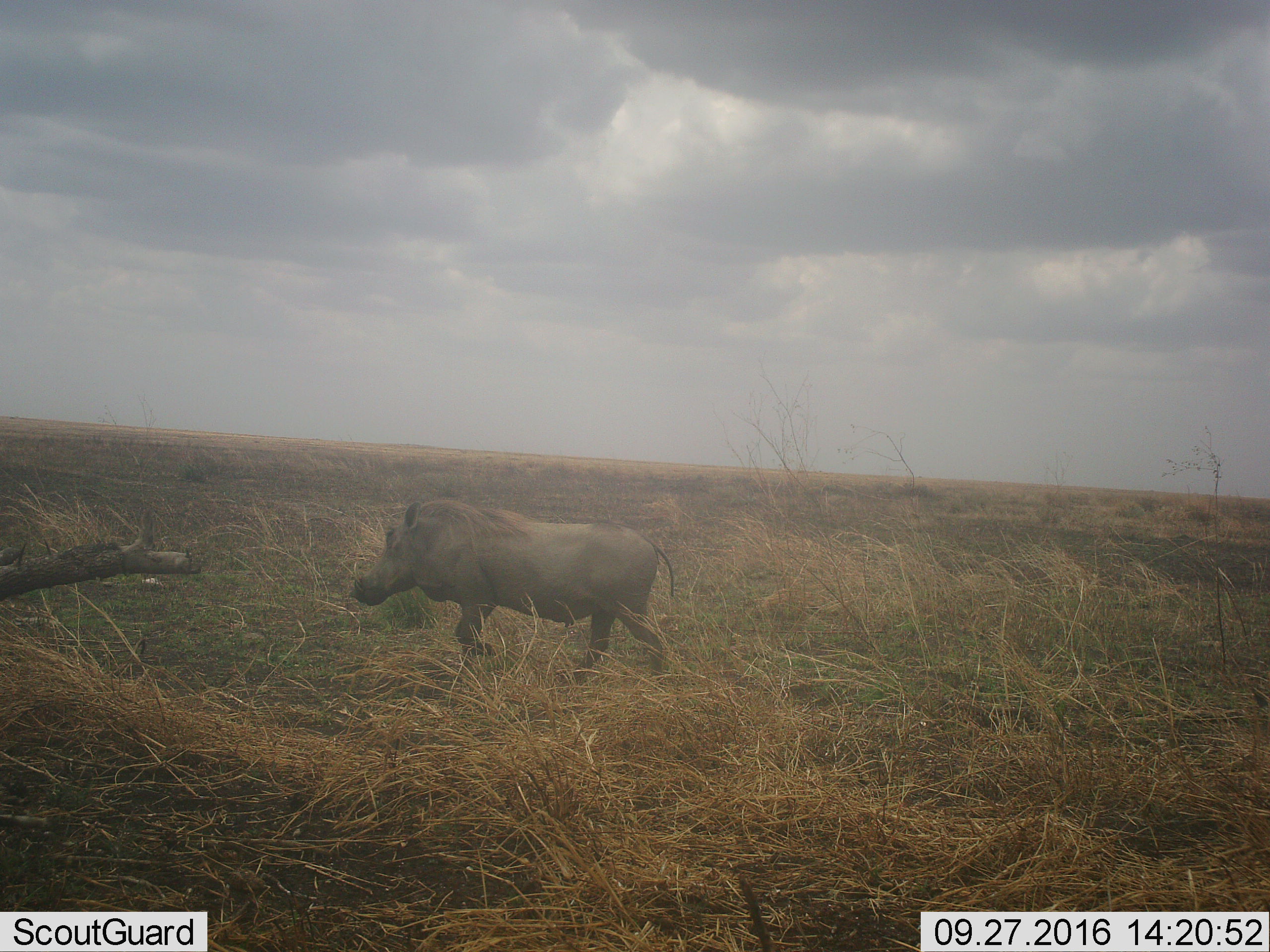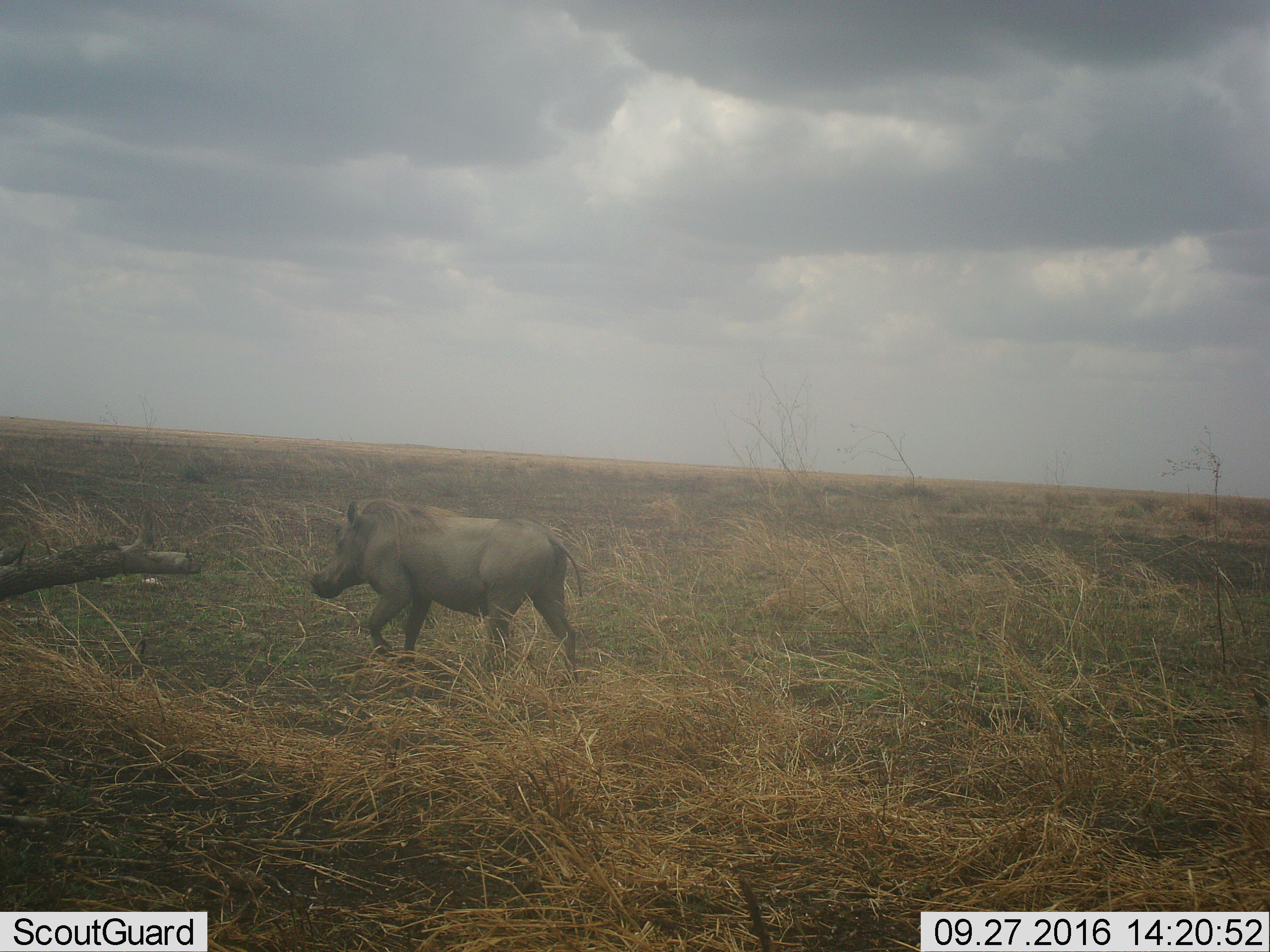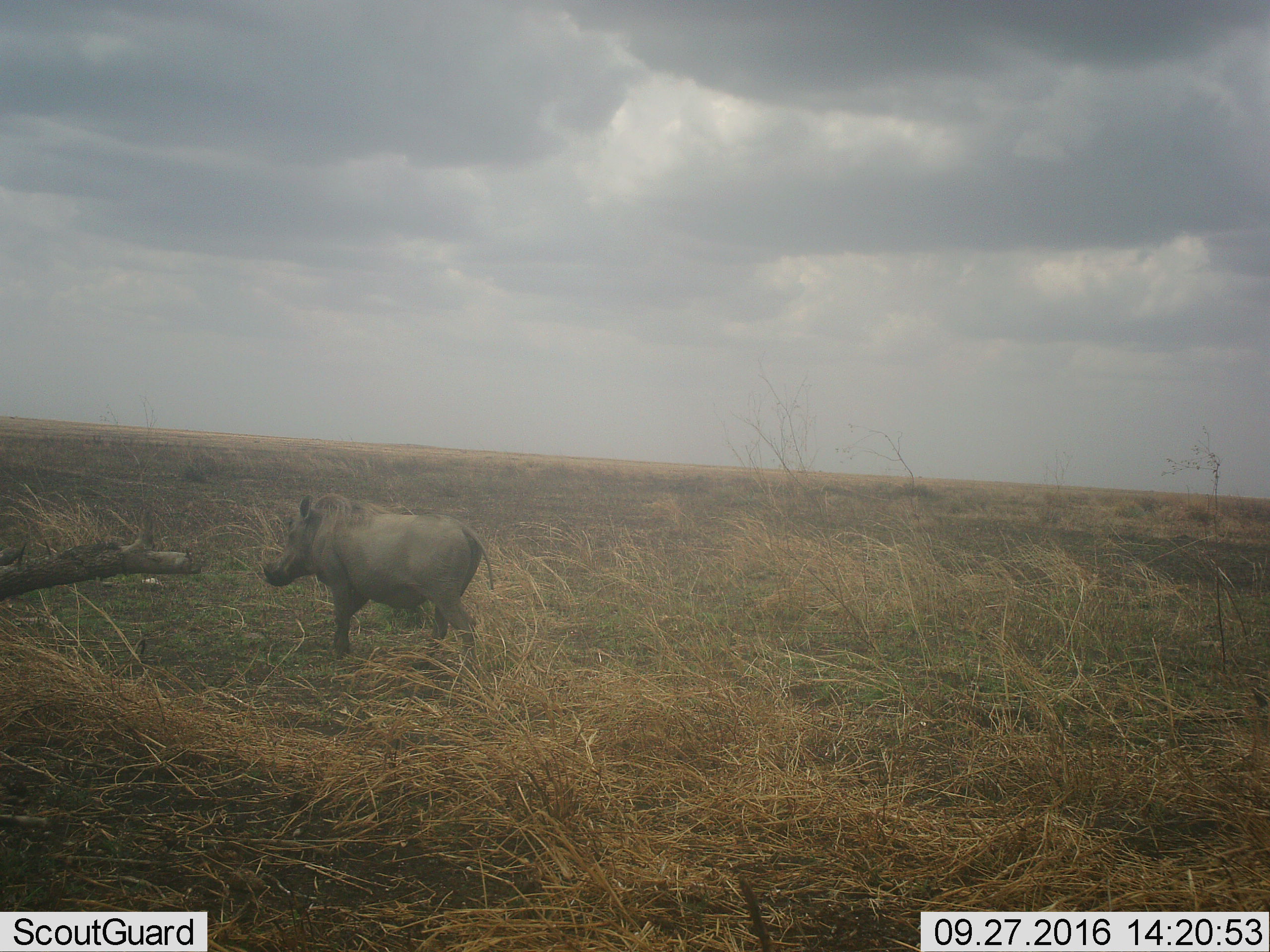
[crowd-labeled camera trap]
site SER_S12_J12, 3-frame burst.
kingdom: Animalia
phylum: Chordata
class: Mammalia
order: Artiodactyla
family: Suidae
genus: Phacochoerus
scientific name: Phacochoerus africanus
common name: warthog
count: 1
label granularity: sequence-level